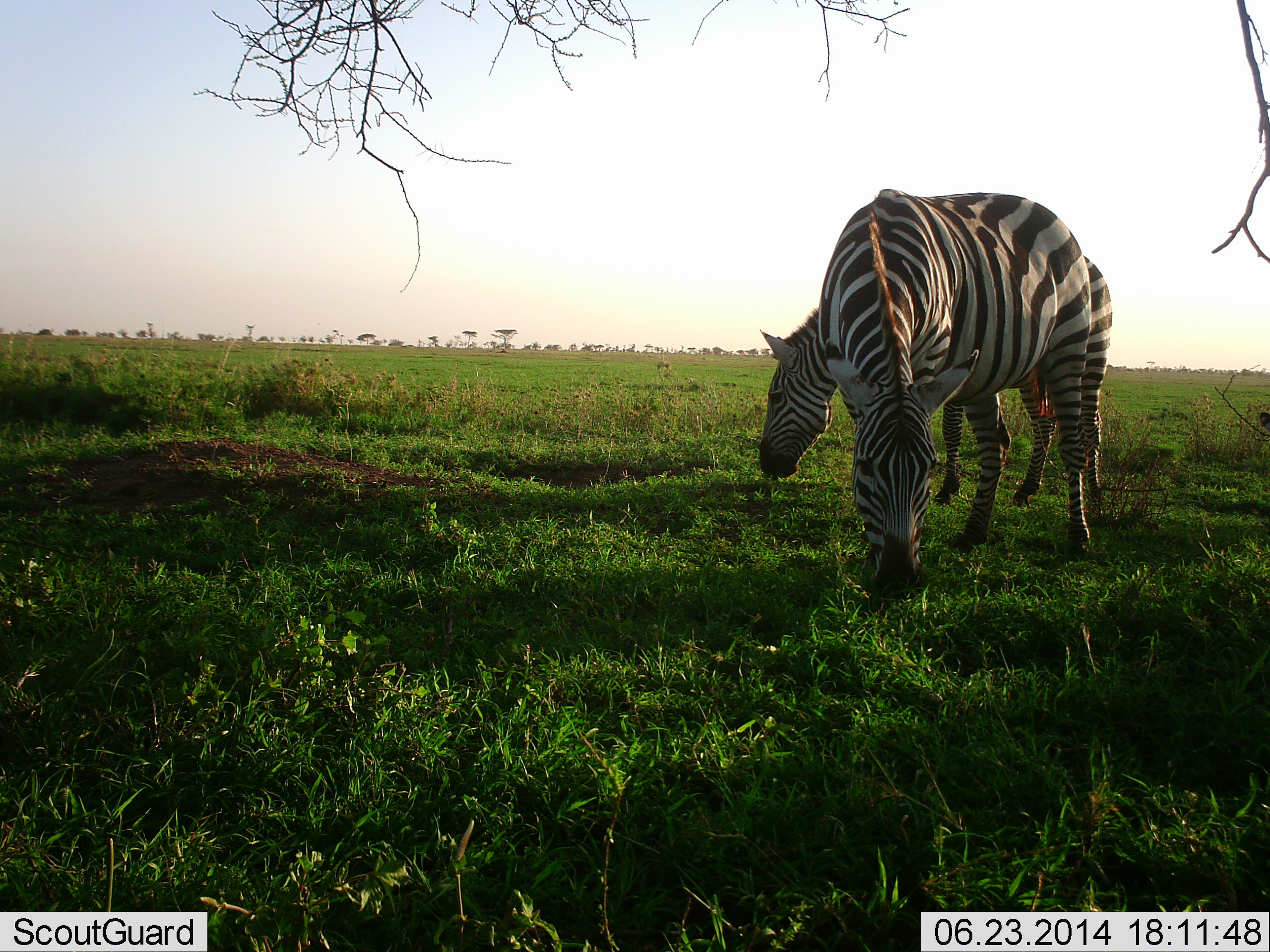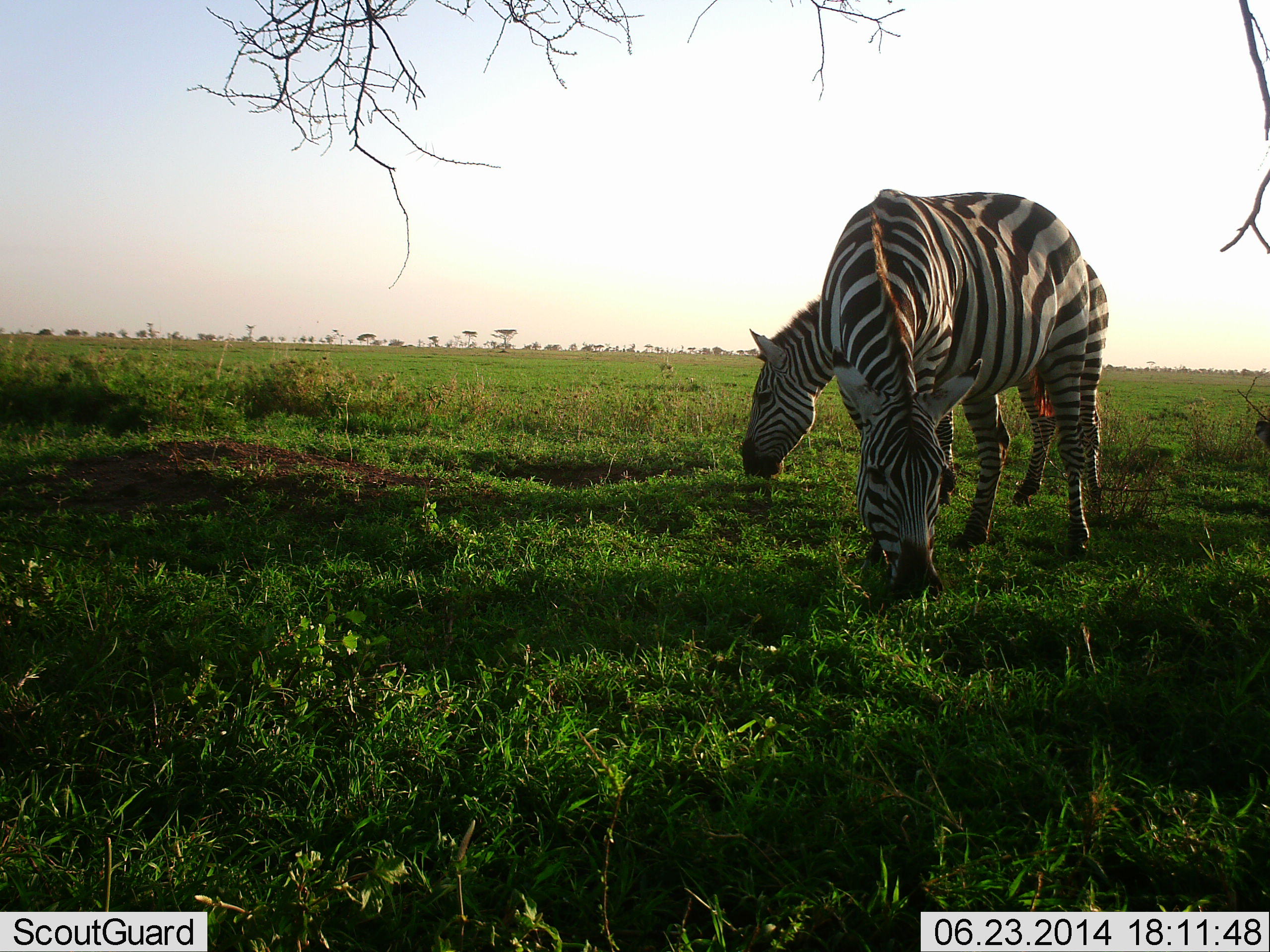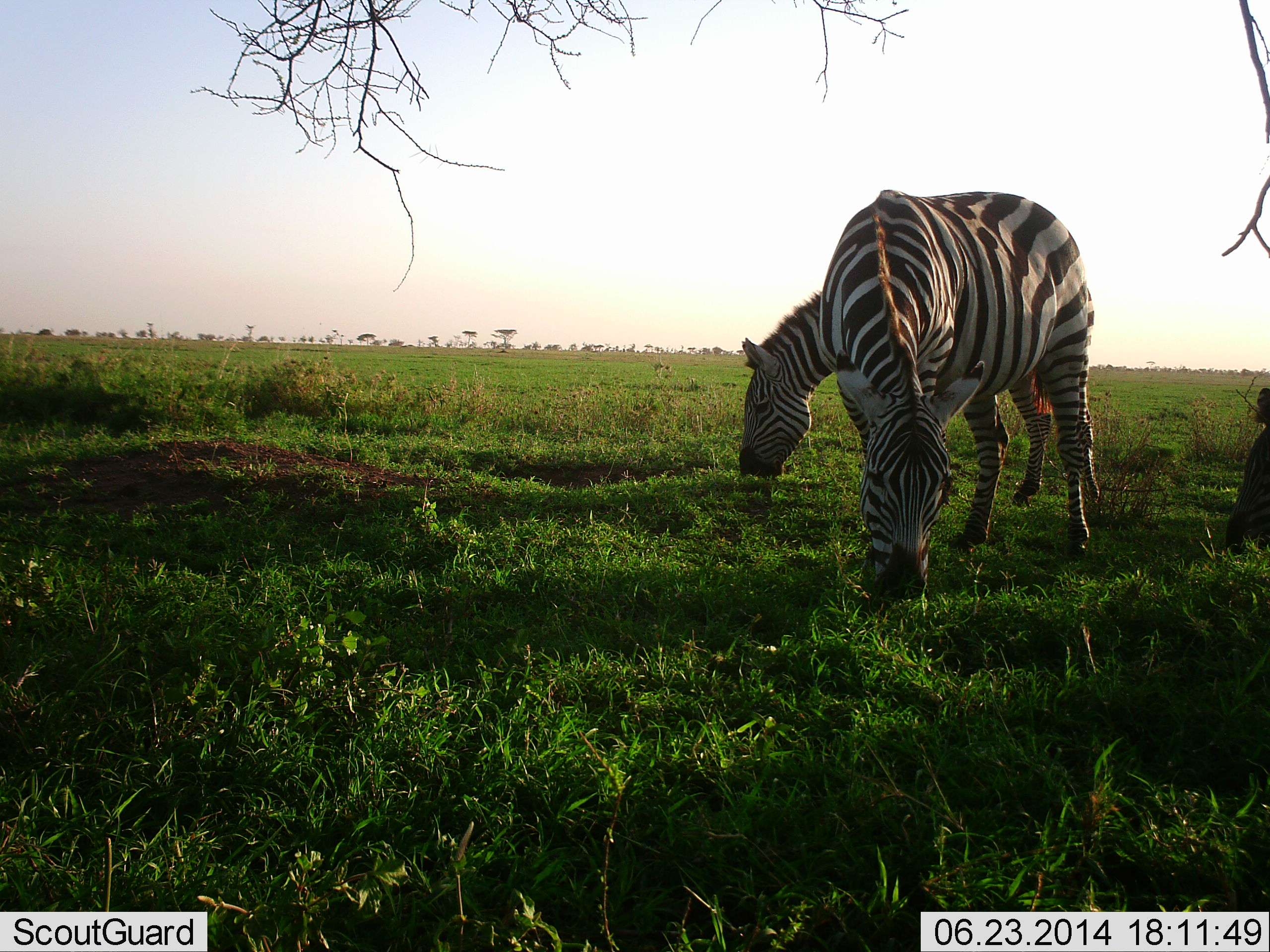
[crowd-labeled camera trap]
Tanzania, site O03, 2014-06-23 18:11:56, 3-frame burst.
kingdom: Animalia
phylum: Chordata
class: Mammalia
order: Perissodactyla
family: Equidae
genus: Equus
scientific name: Equus quagga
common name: plains zebra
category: zebra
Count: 2.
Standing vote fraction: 20%.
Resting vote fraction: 10%.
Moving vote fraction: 0%.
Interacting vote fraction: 0%.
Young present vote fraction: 0%.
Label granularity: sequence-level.